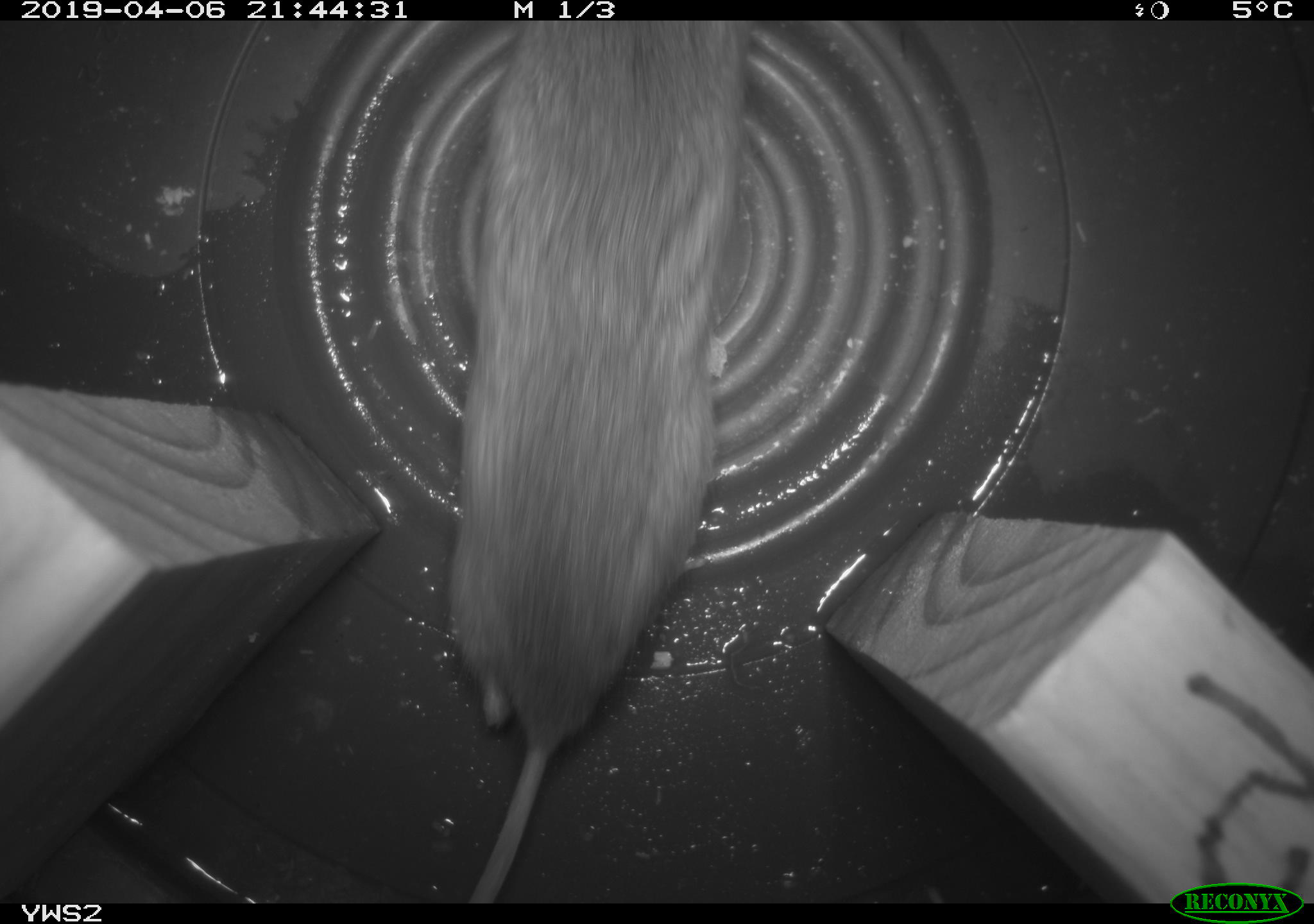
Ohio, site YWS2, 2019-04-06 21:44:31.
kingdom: Animalia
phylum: Chordata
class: Mammalia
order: Rodentia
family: Cricetidae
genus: Peromyscus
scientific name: Peromyscus leucopus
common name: white-footed mouse